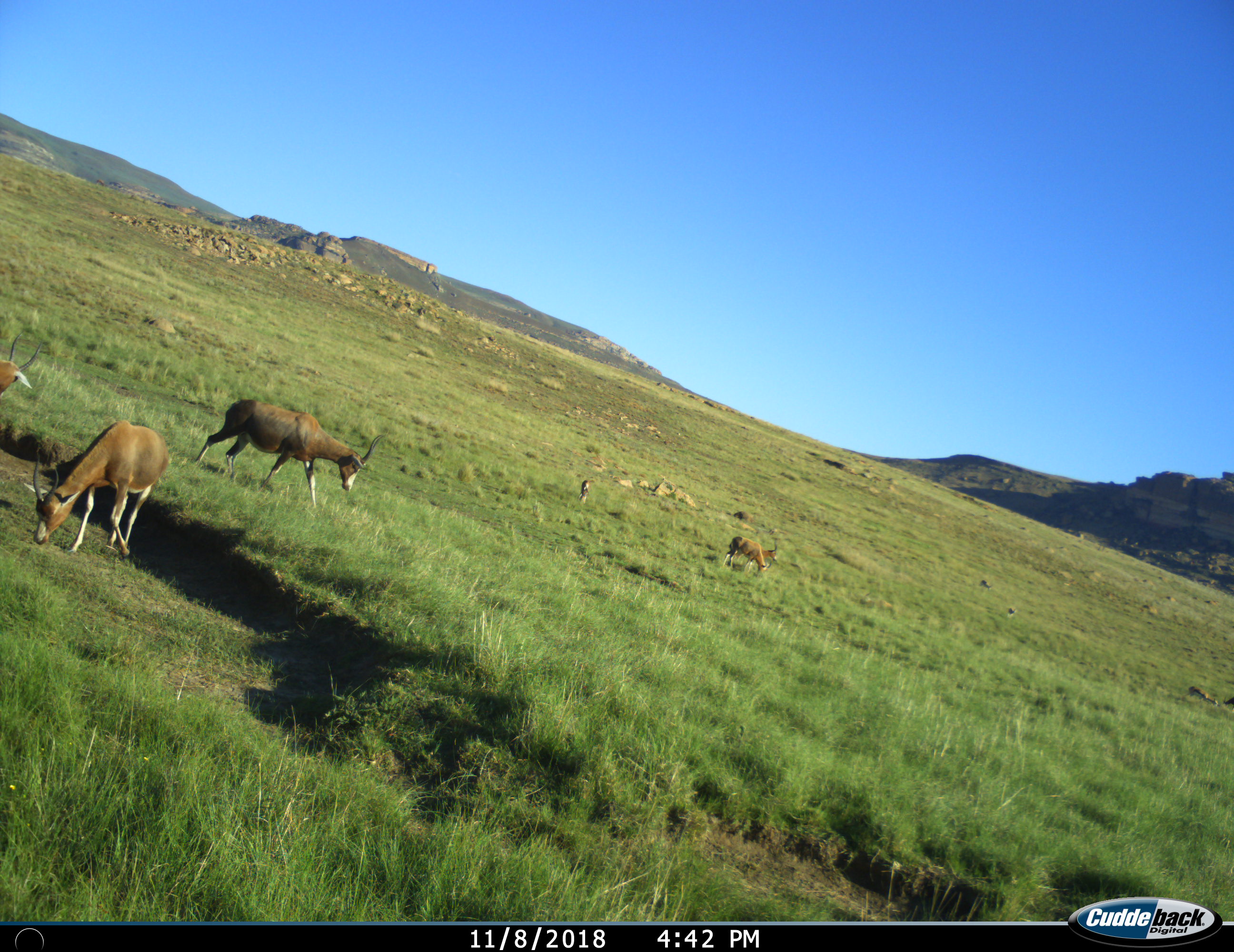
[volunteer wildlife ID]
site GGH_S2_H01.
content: unidentified animal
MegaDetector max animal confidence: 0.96